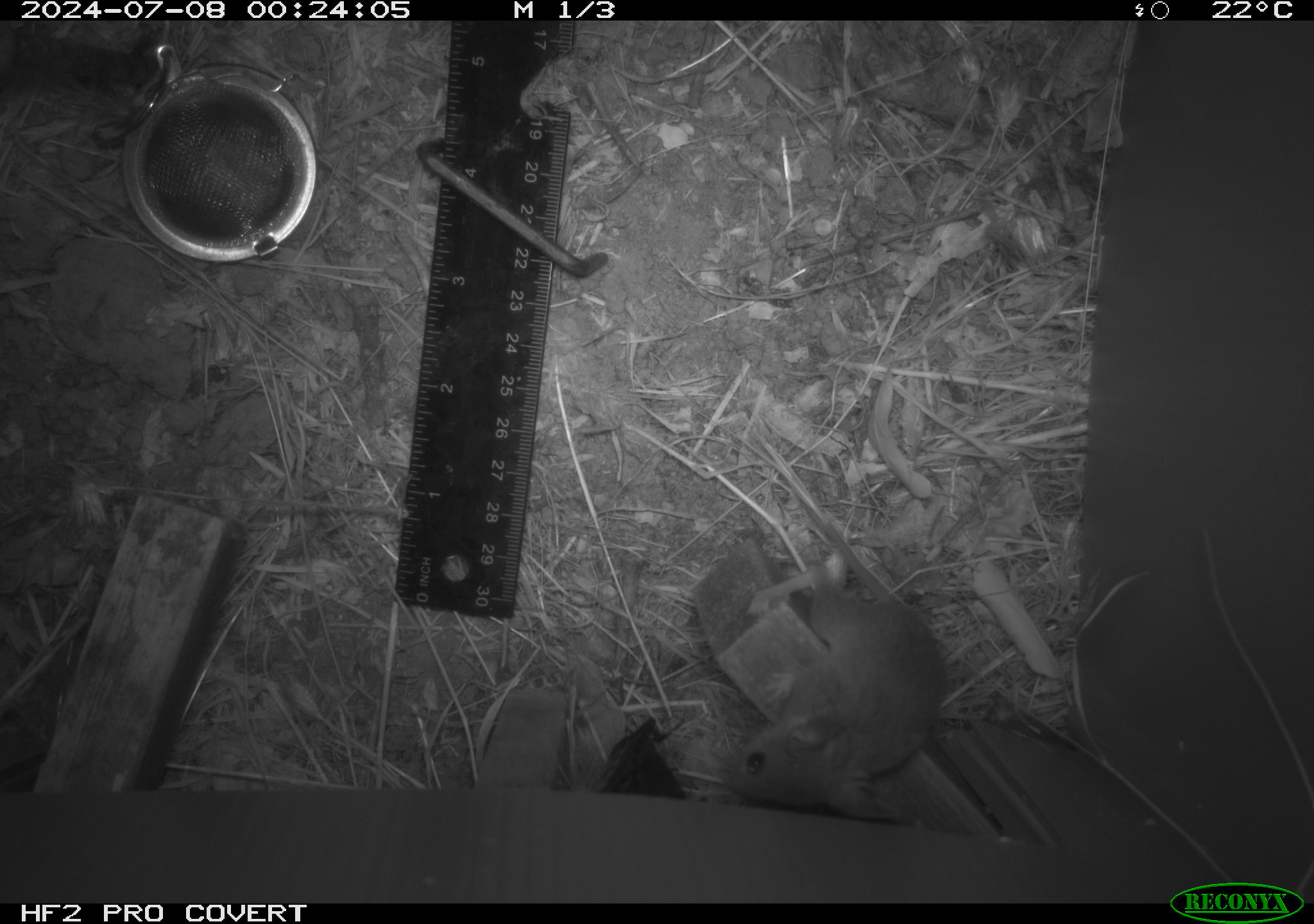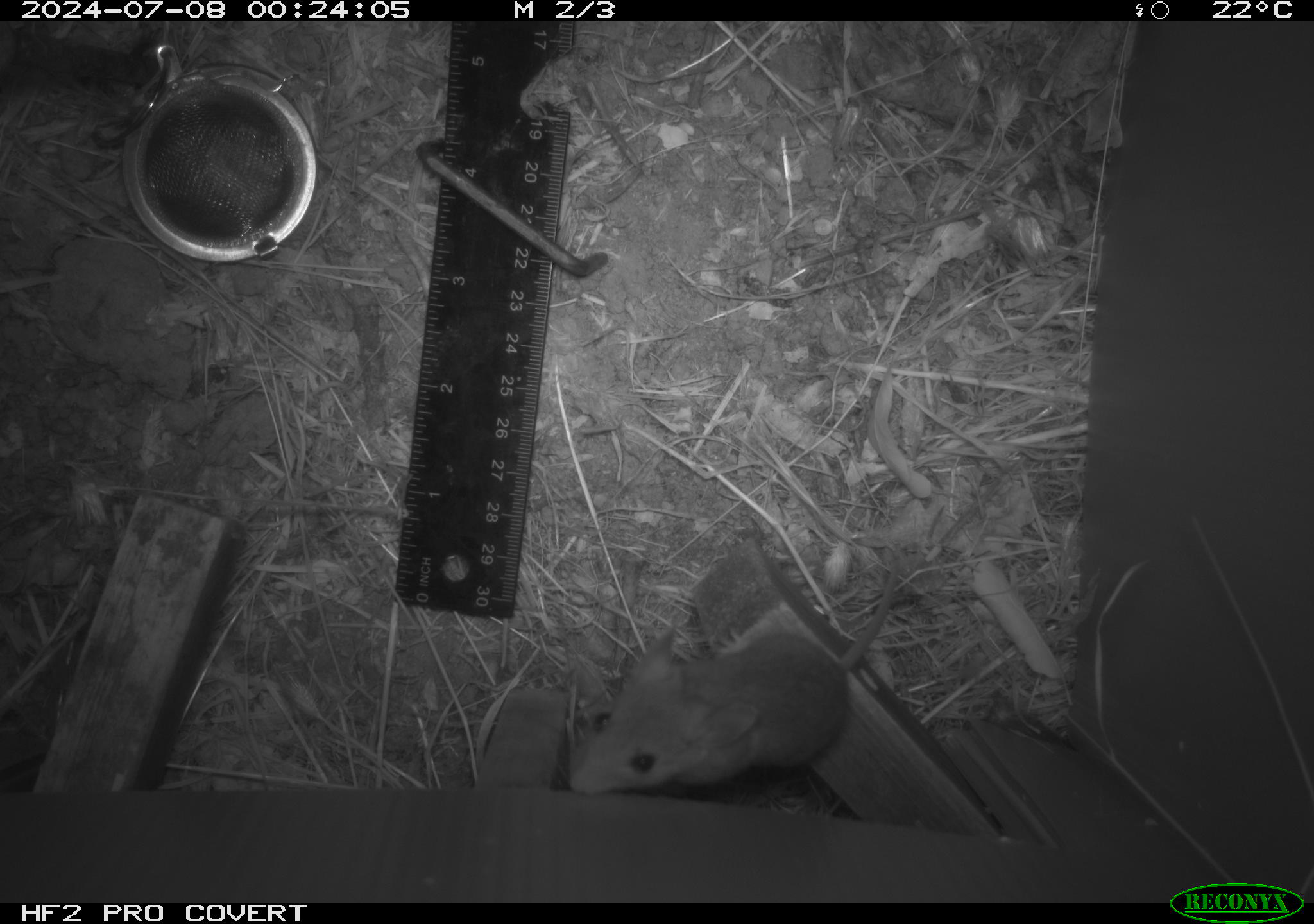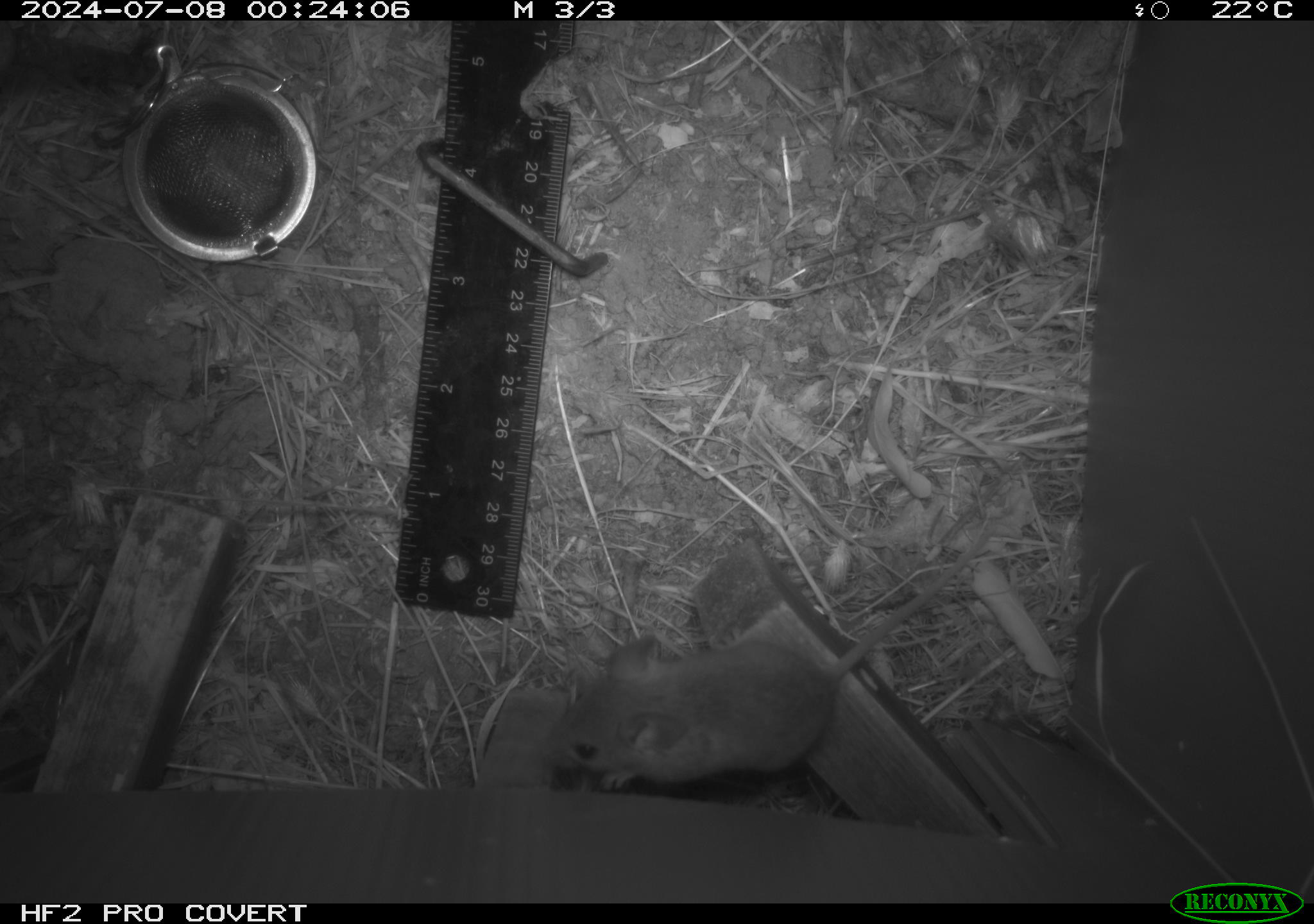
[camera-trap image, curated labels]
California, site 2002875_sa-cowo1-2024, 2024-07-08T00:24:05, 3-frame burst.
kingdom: Animalia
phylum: Chordata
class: Mammalia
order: Rodentia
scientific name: Rodentia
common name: mouse species